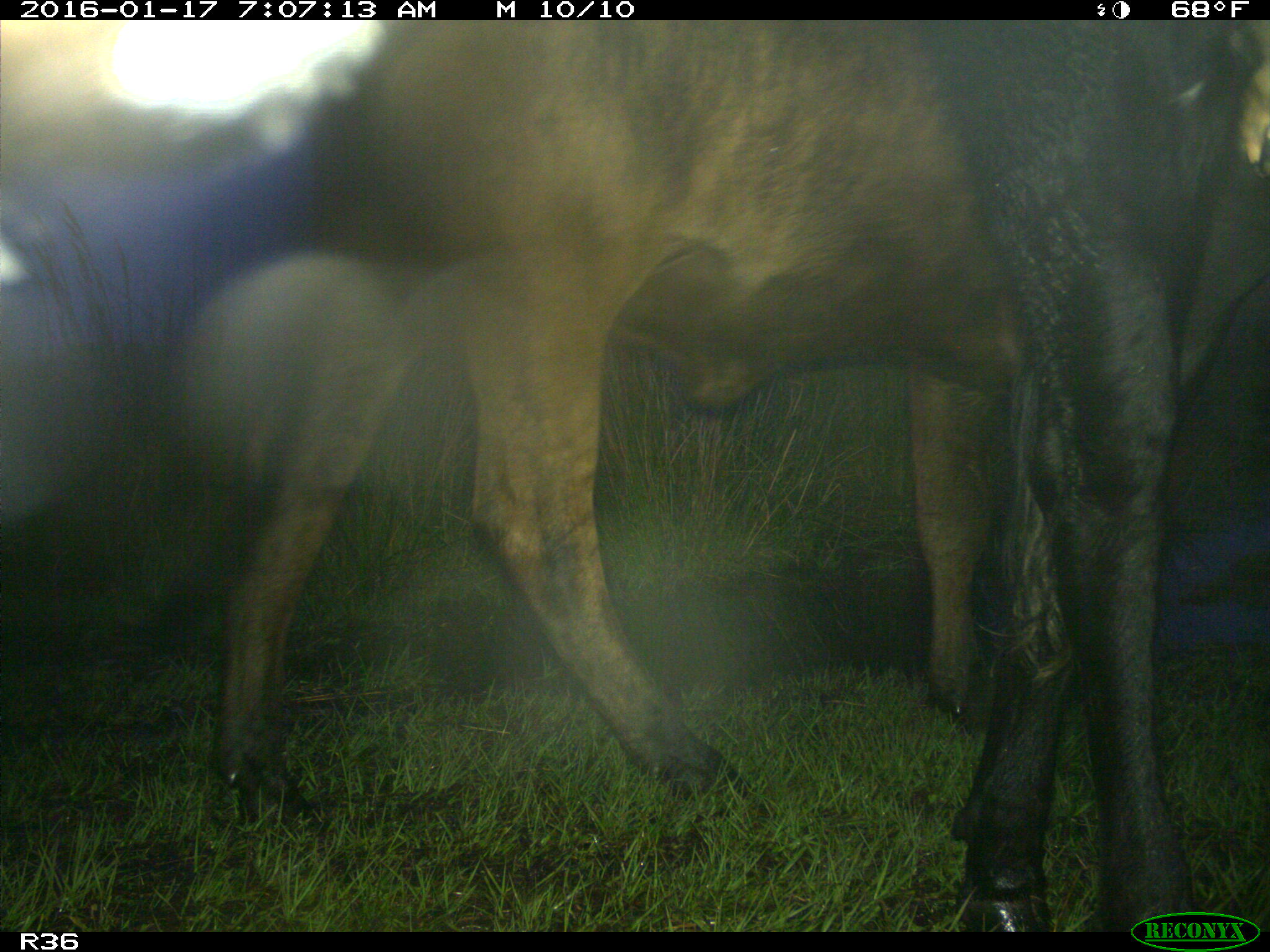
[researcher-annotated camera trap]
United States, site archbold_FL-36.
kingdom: Animalia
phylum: Chordata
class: Mammalia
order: Artiodactyla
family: Bovidae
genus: Bos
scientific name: Bos taurus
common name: domestic cow